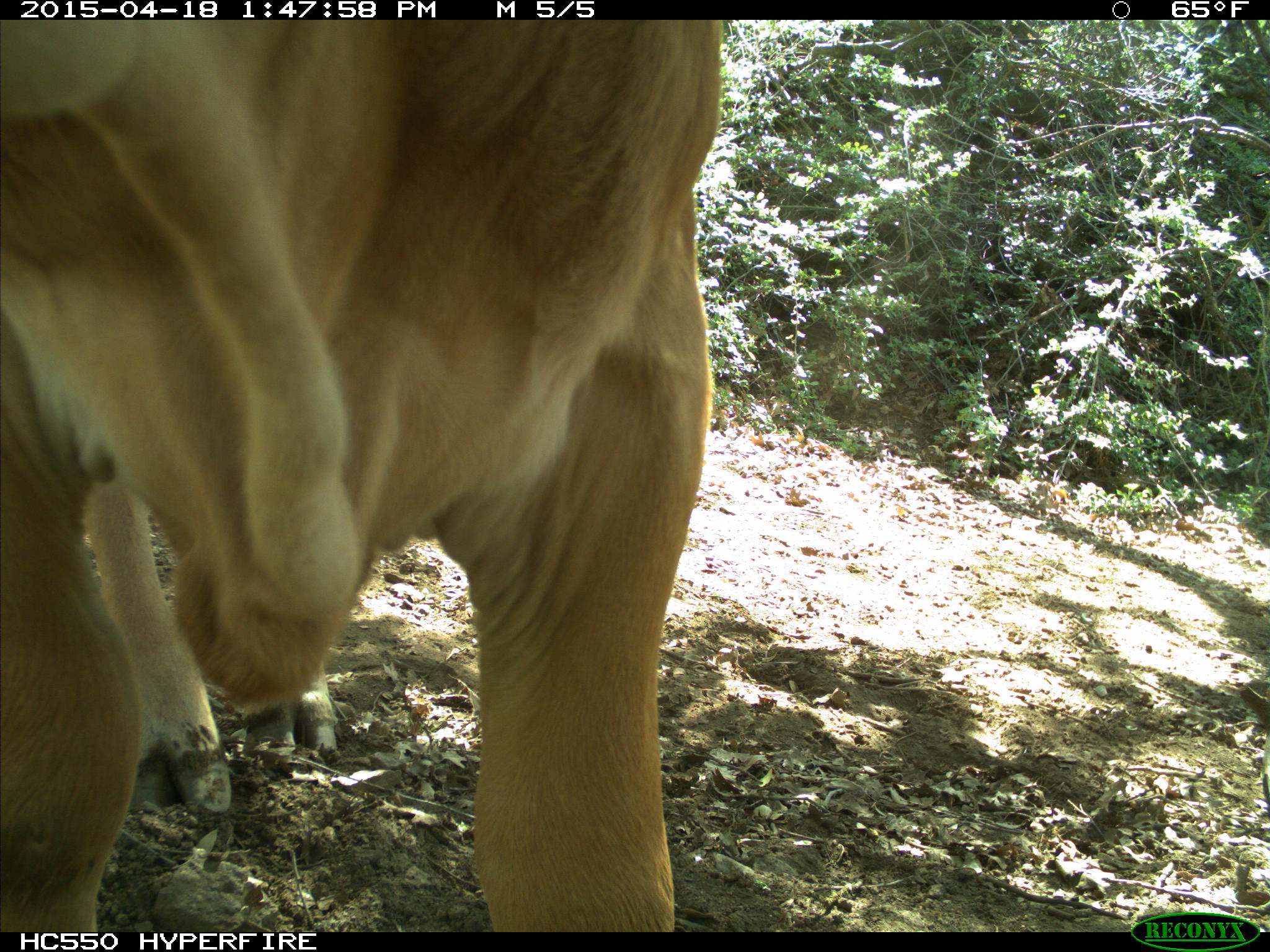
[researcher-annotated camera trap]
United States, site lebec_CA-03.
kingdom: Animalia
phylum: Chordata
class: Mammalia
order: Artiodactyla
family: Bovidae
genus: Bos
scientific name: Bos taurus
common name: domestic cow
Bos taurus (domestic cow).